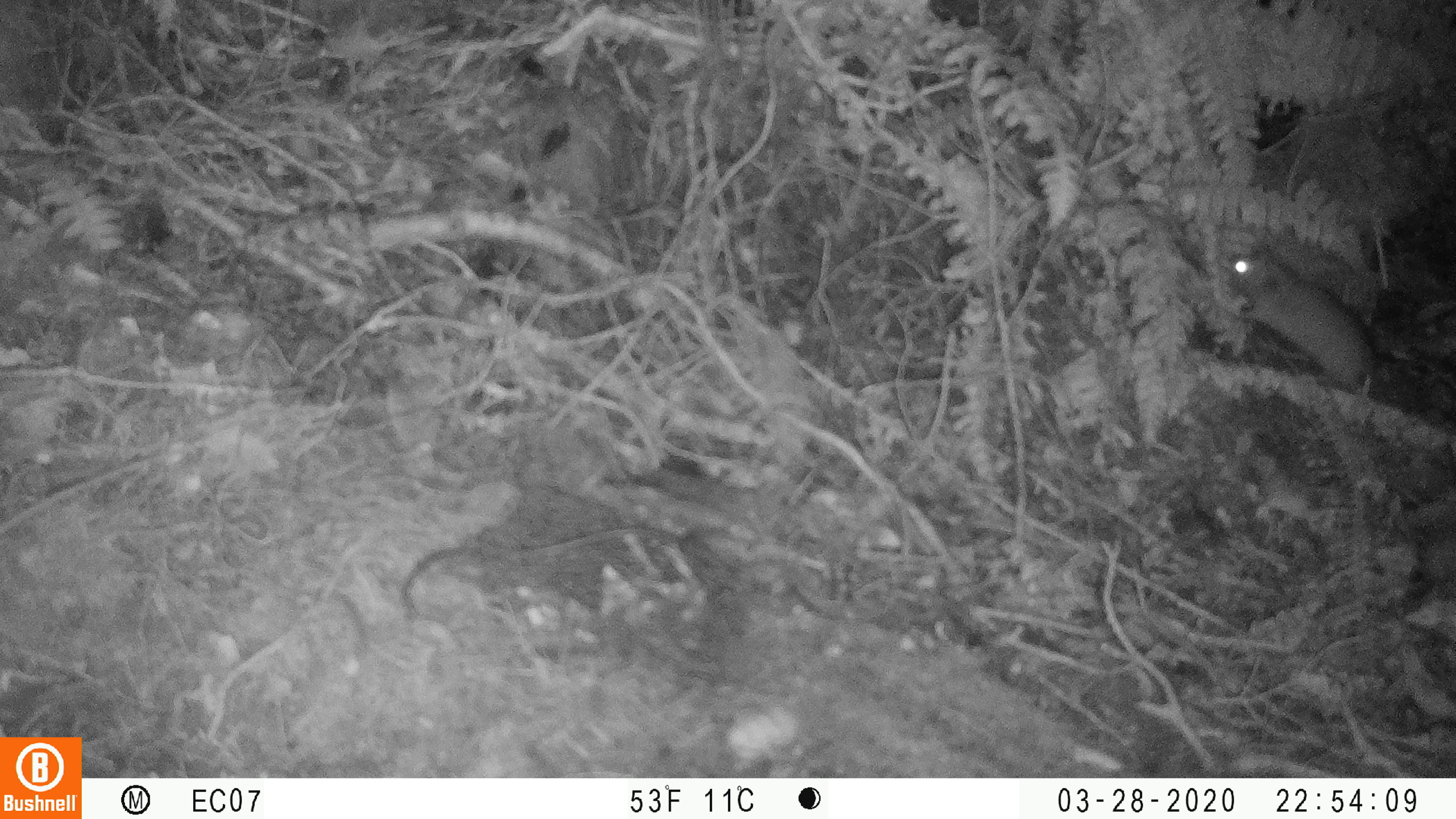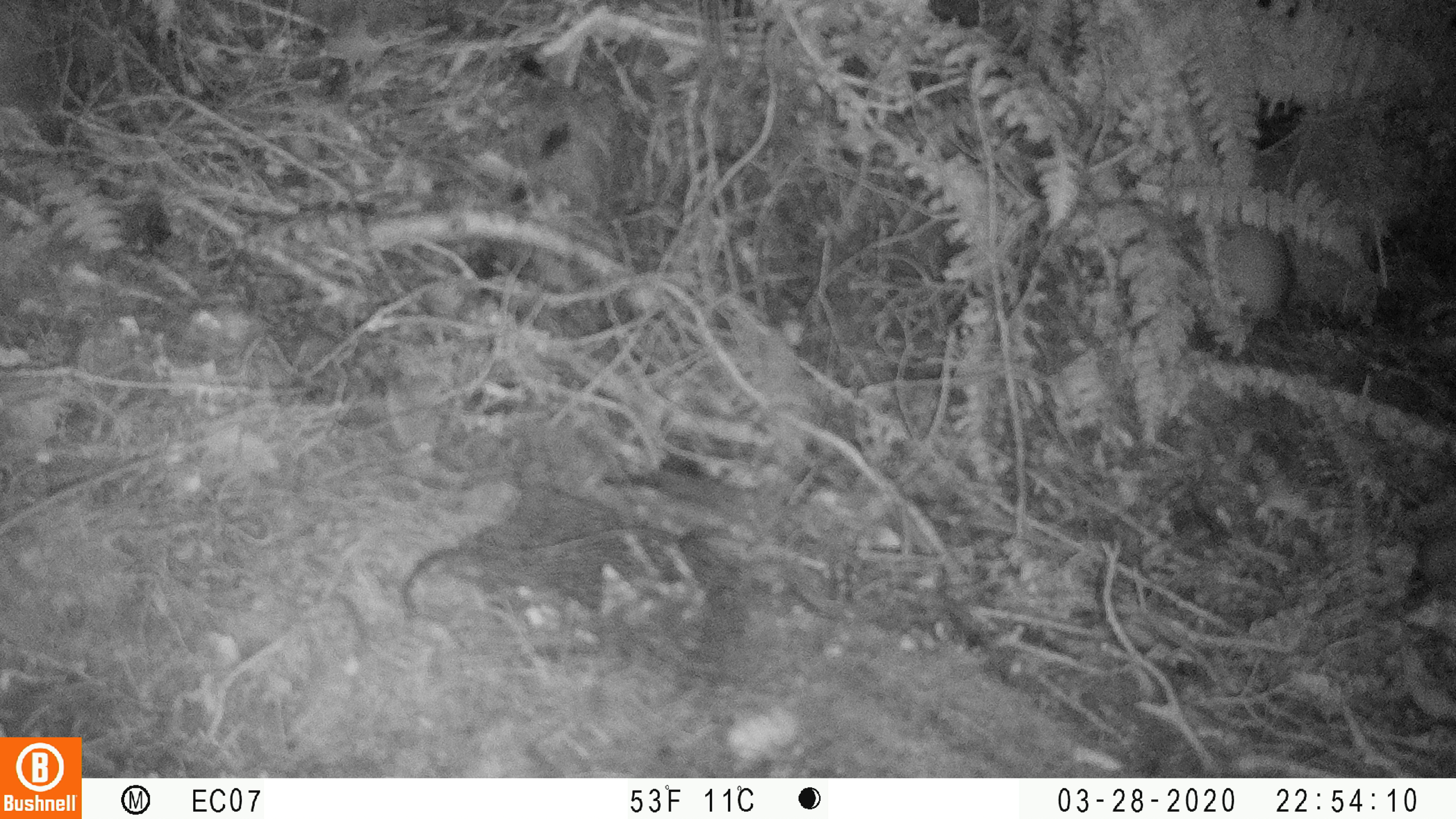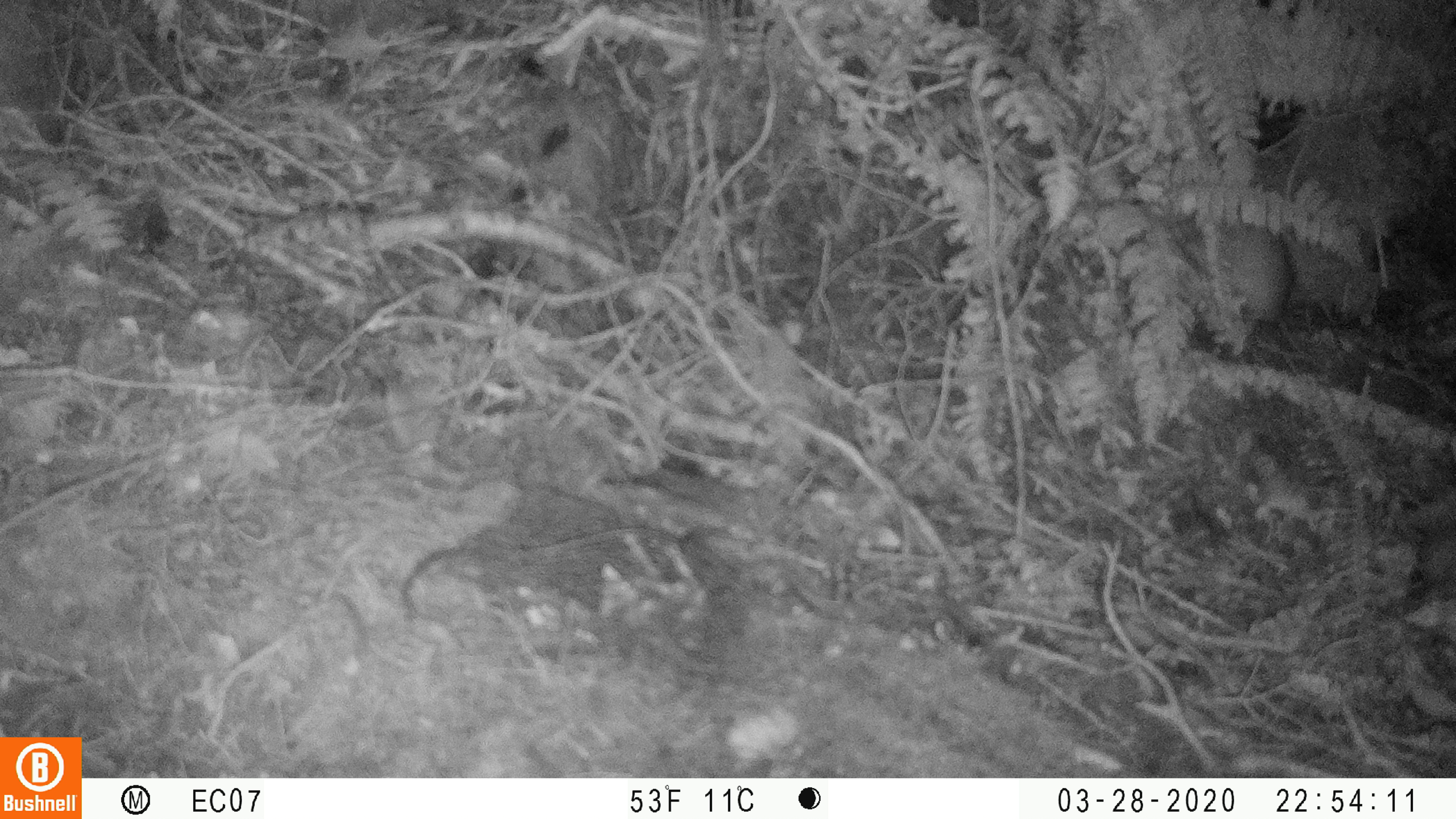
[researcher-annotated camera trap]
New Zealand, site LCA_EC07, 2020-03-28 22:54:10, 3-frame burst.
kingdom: Animalia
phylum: Chordata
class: Mammalia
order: Rodentia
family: Muridae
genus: Rattus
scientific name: Rattus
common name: rat